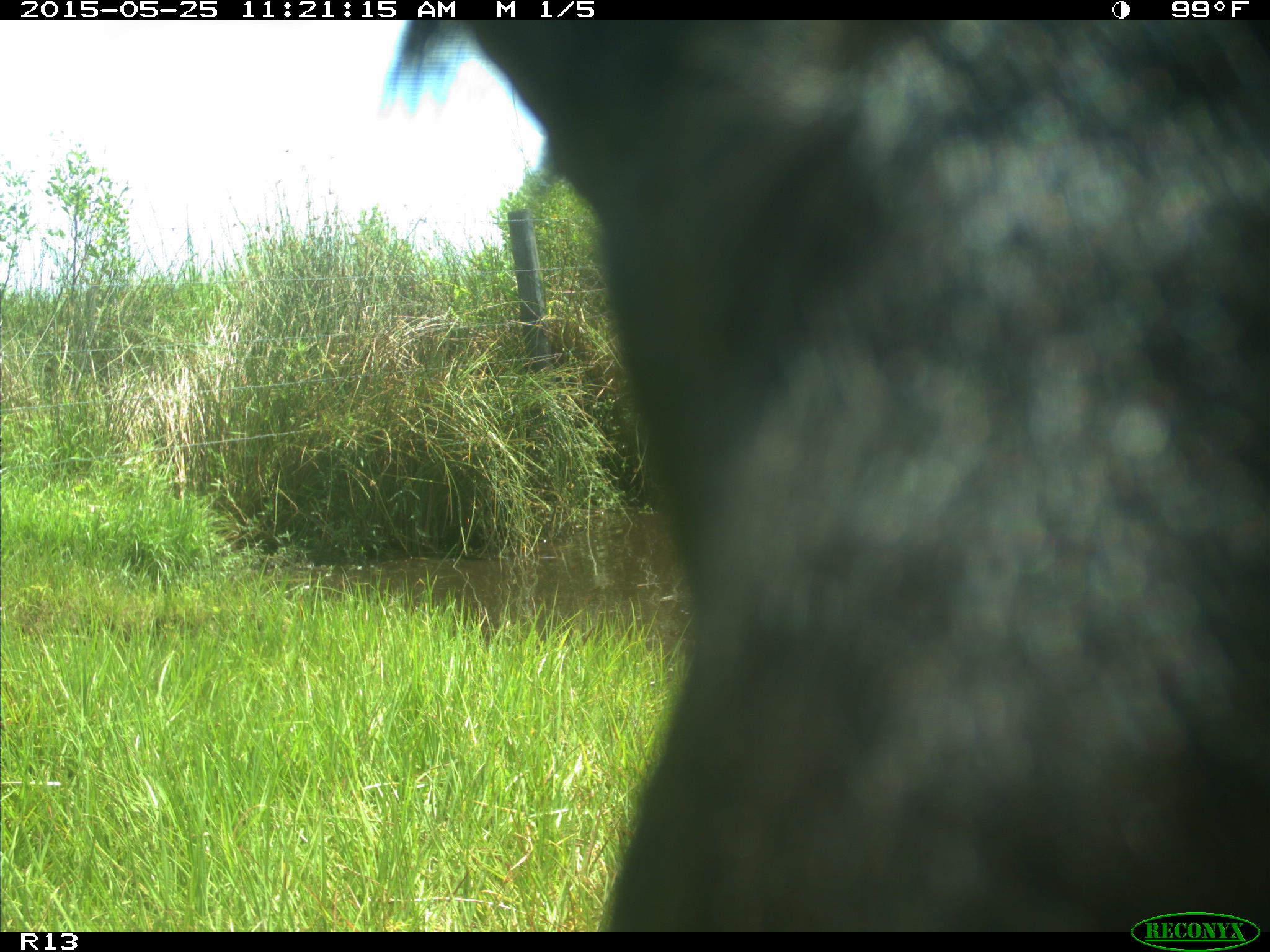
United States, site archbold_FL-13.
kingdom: Animalia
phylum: Chordata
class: Mammalia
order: Artiodactyla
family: Bovidae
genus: Bos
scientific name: Bos taurus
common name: domestic cow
Bos taurus (domestic cow).